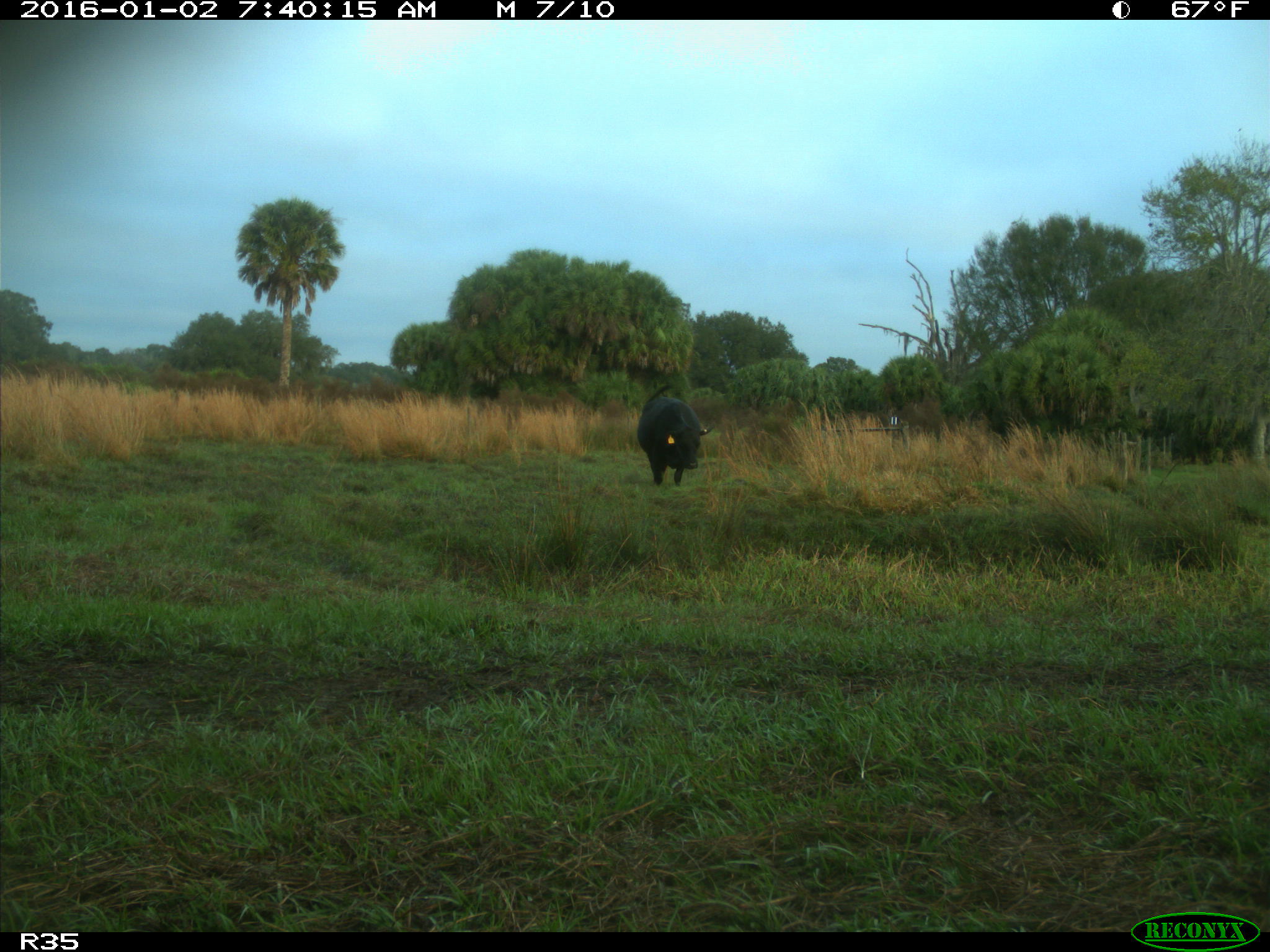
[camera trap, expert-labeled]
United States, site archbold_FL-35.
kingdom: Animalia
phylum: Chordata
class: Mammalia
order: Artiodactyla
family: Bovidae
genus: Bos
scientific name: Bos taurus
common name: domestic cow